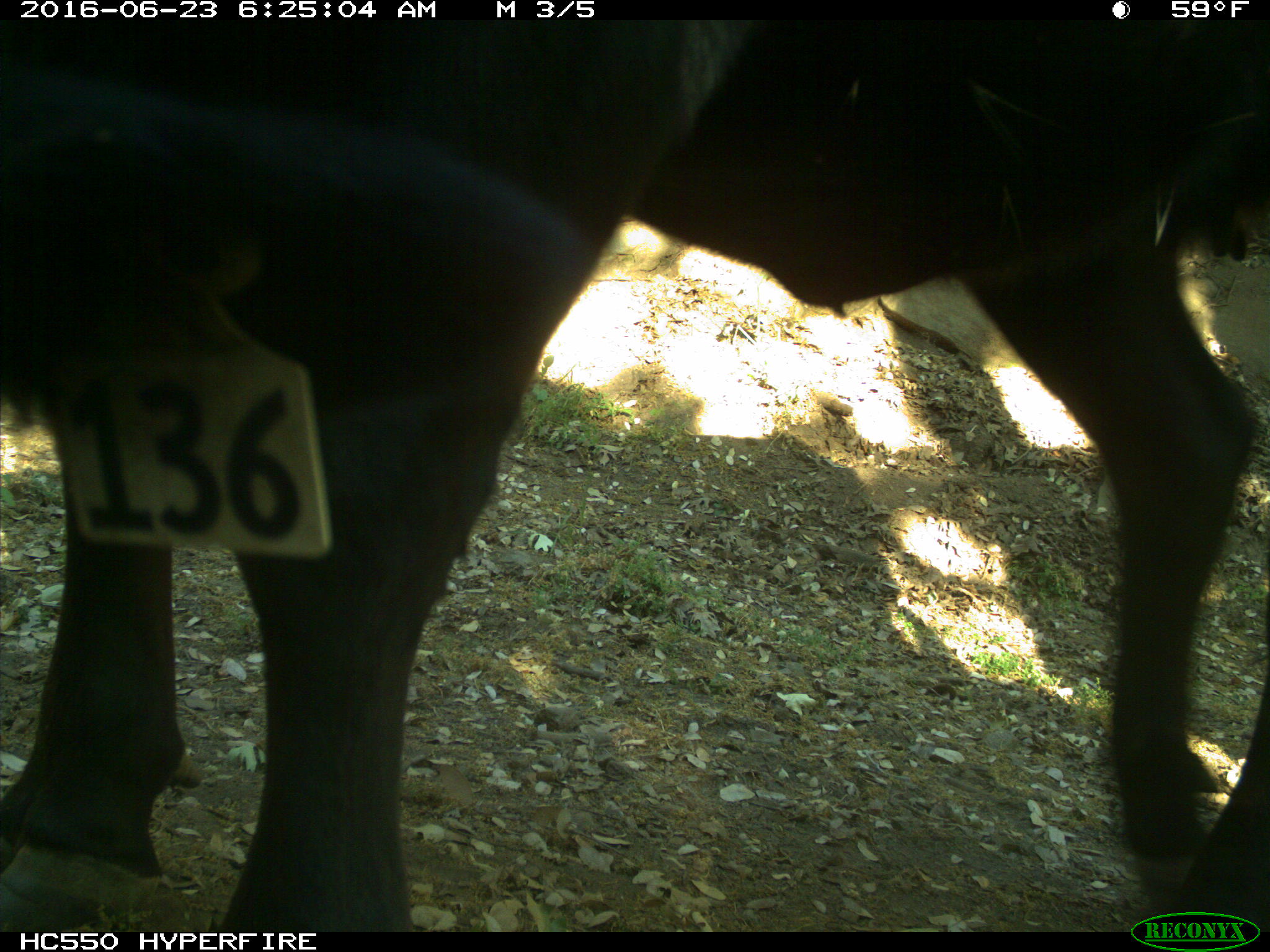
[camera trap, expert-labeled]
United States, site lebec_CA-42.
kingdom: Animalia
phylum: Chordata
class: Mammalia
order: Artiodactyla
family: Bovidae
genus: Bos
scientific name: Bos taurus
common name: domestic cow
Bos taurus (domestic cow).